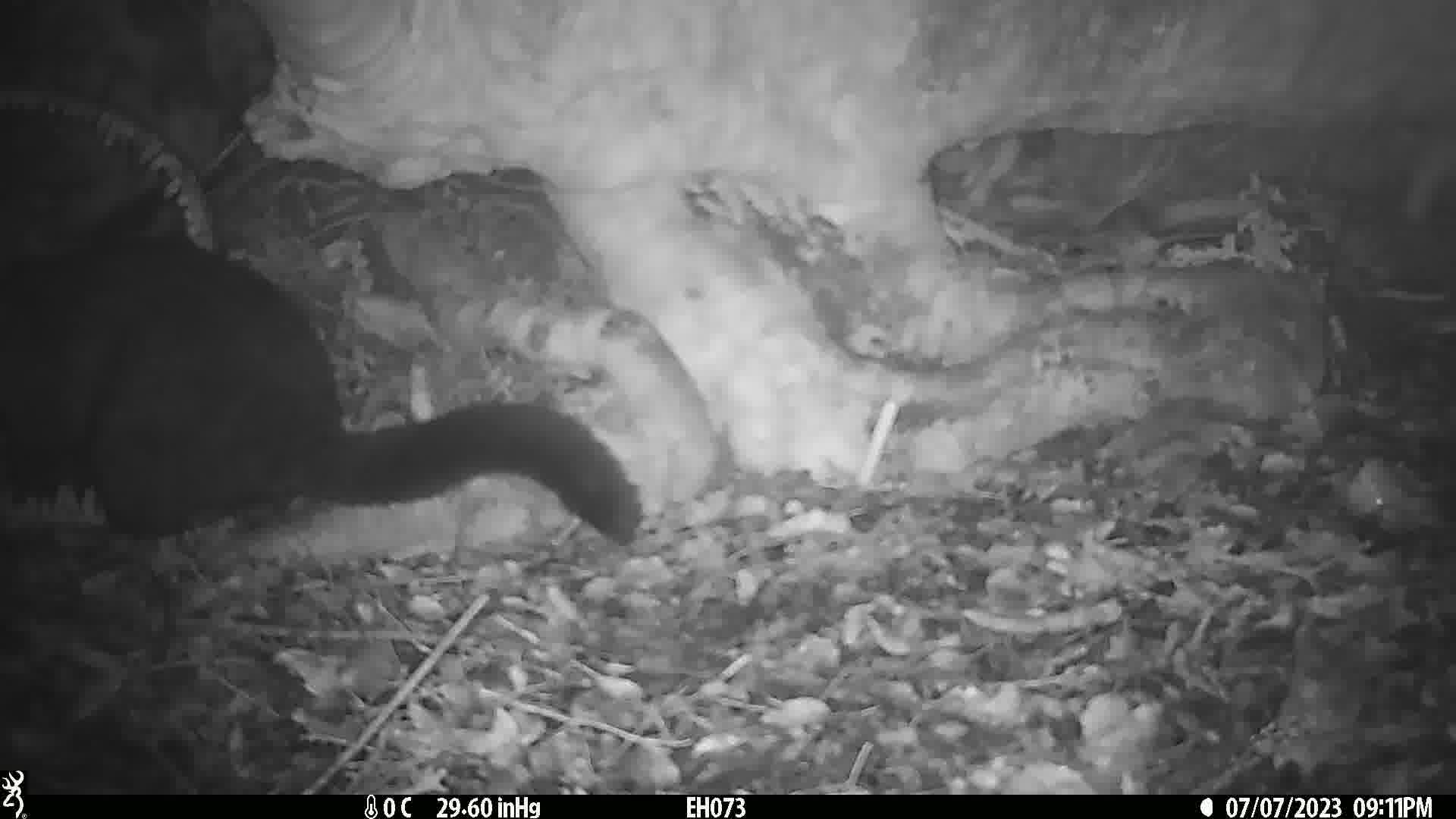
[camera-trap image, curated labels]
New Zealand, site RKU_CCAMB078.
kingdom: Animalia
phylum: Chordata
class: Mammalia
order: Diprotodontia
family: Phalangeridae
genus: Trichosurus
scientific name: Trichosurus vulpecula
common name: common brushtail possum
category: possum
Possum (common brushtail possum) (Trichosurus vulpecula).